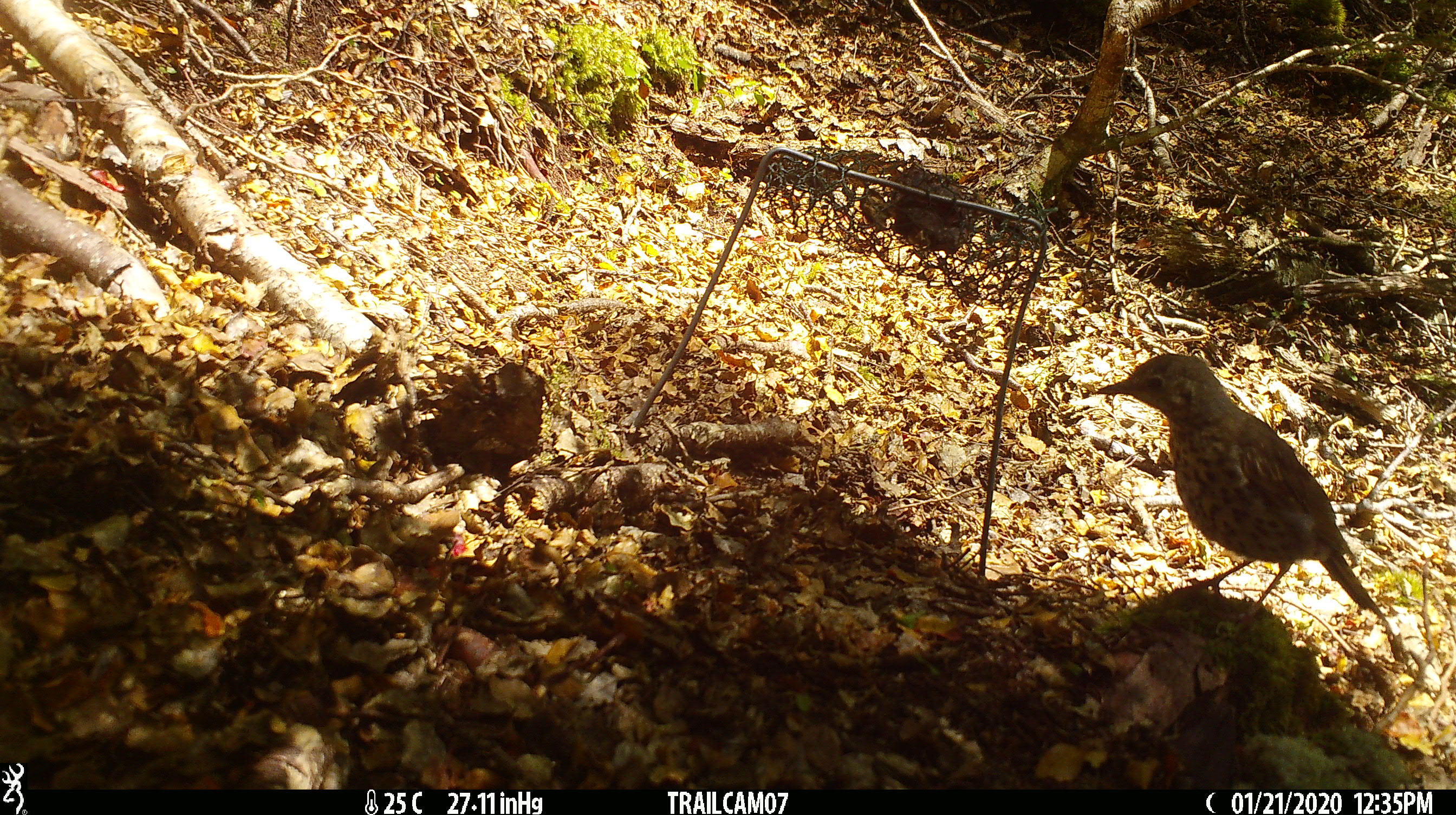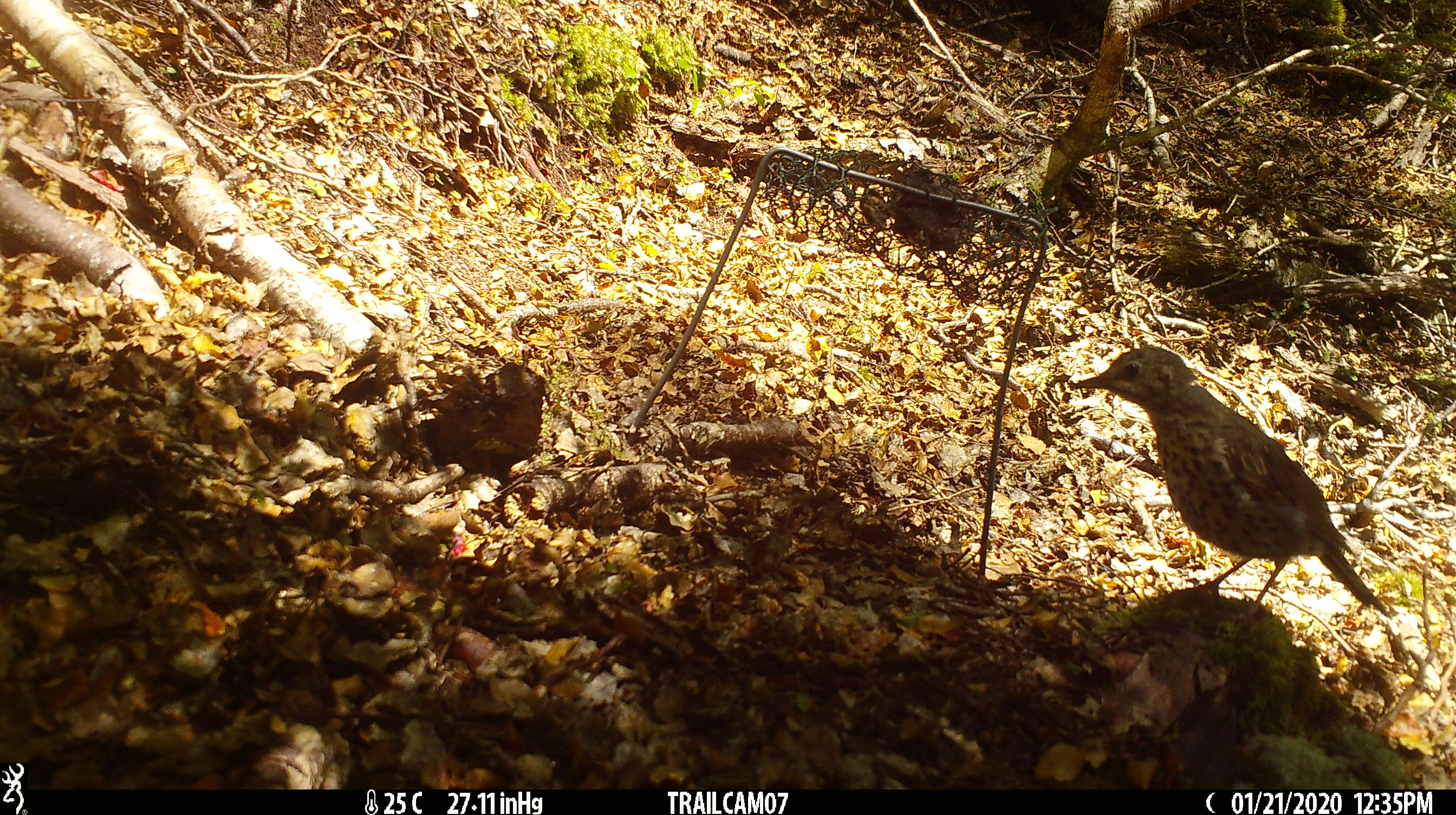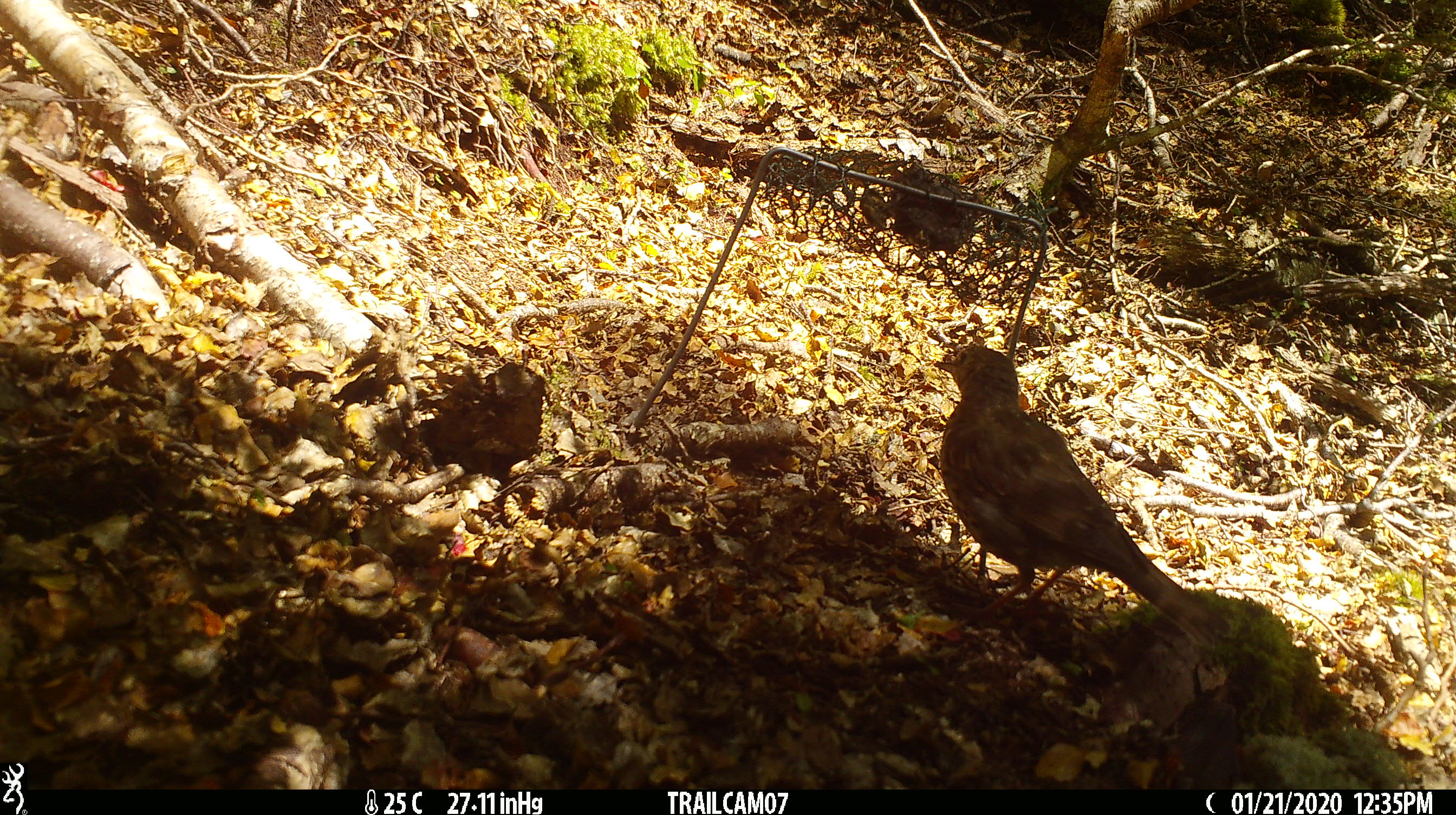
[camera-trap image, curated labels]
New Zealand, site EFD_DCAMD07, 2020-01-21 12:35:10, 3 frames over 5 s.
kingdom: Animalia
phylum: Chordata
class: Aves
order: Passeriformes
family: Turdidae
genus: Turdus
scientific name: Turdus philomelos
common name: song thrush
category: thrush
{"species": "thrush (song thrush) (Turdus philomelos)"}